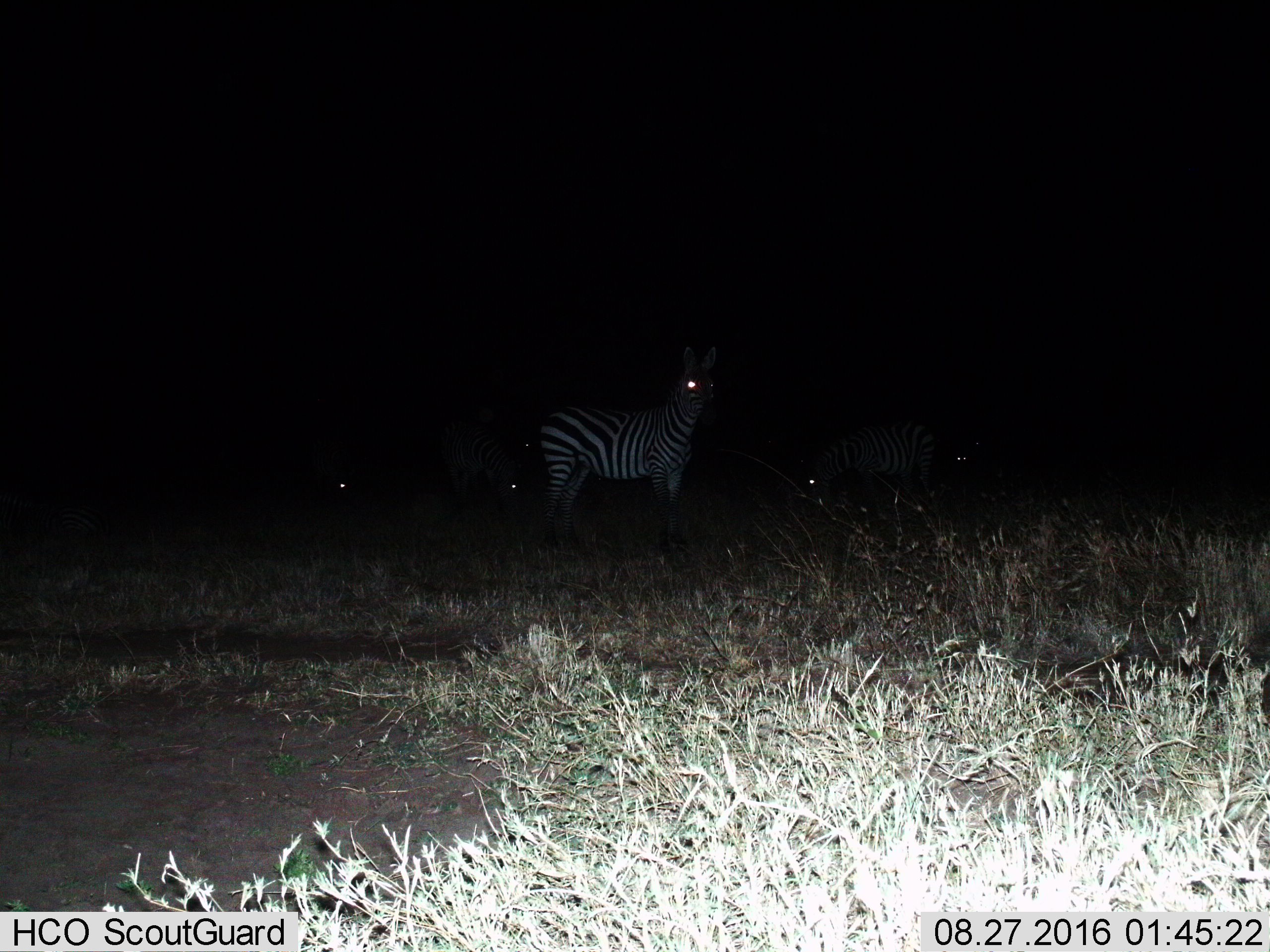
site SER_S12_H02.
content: unidentified animal